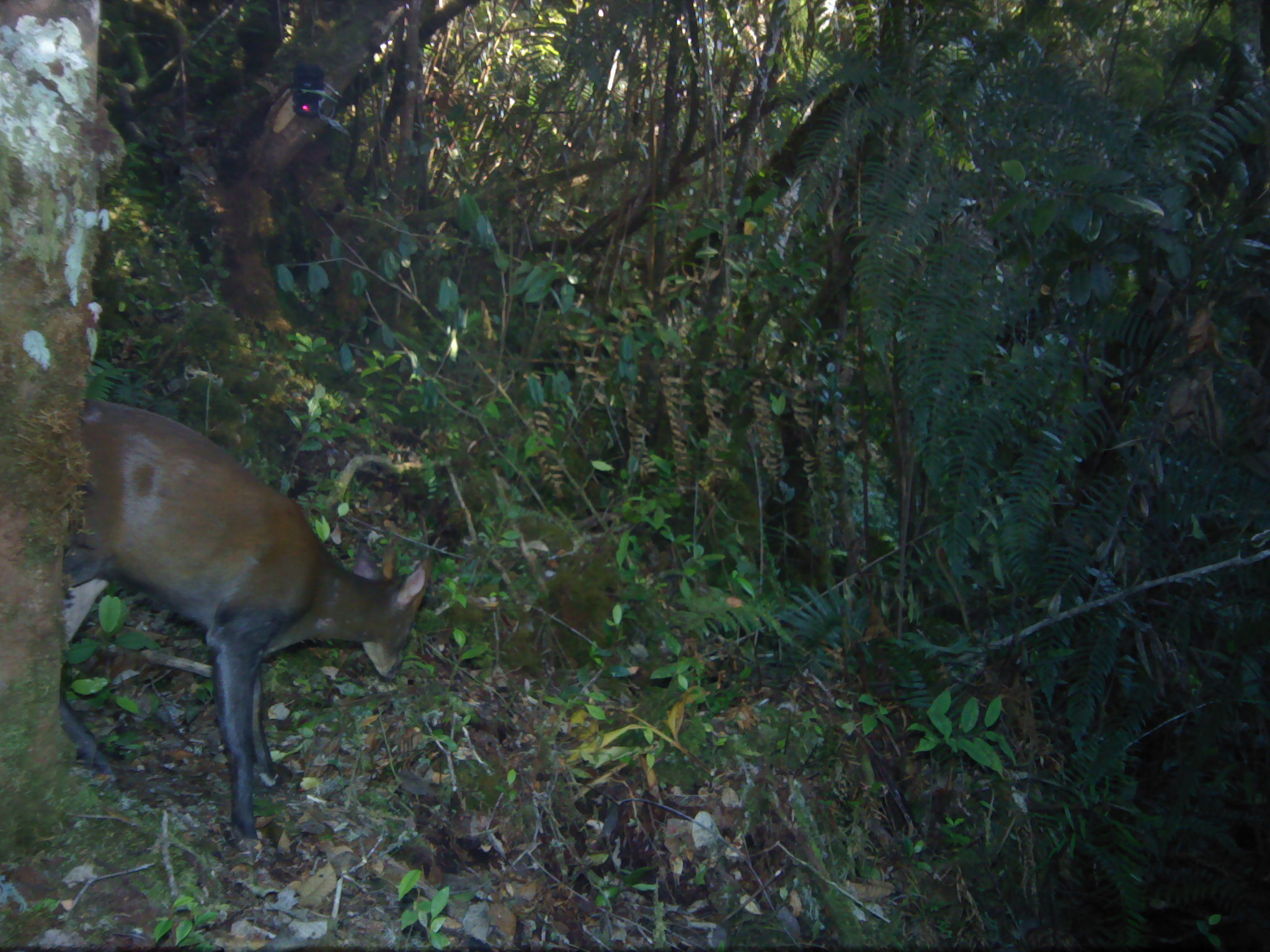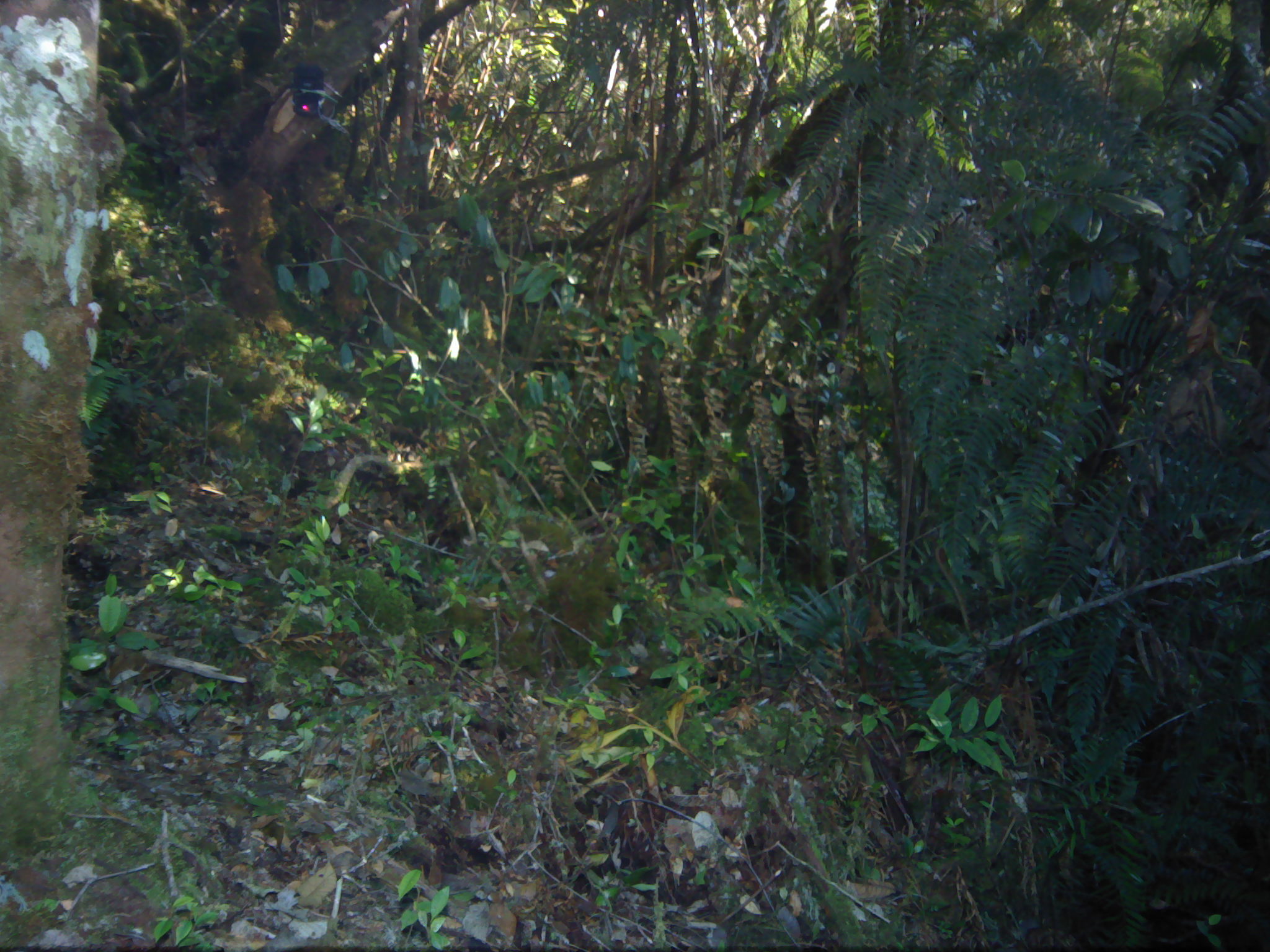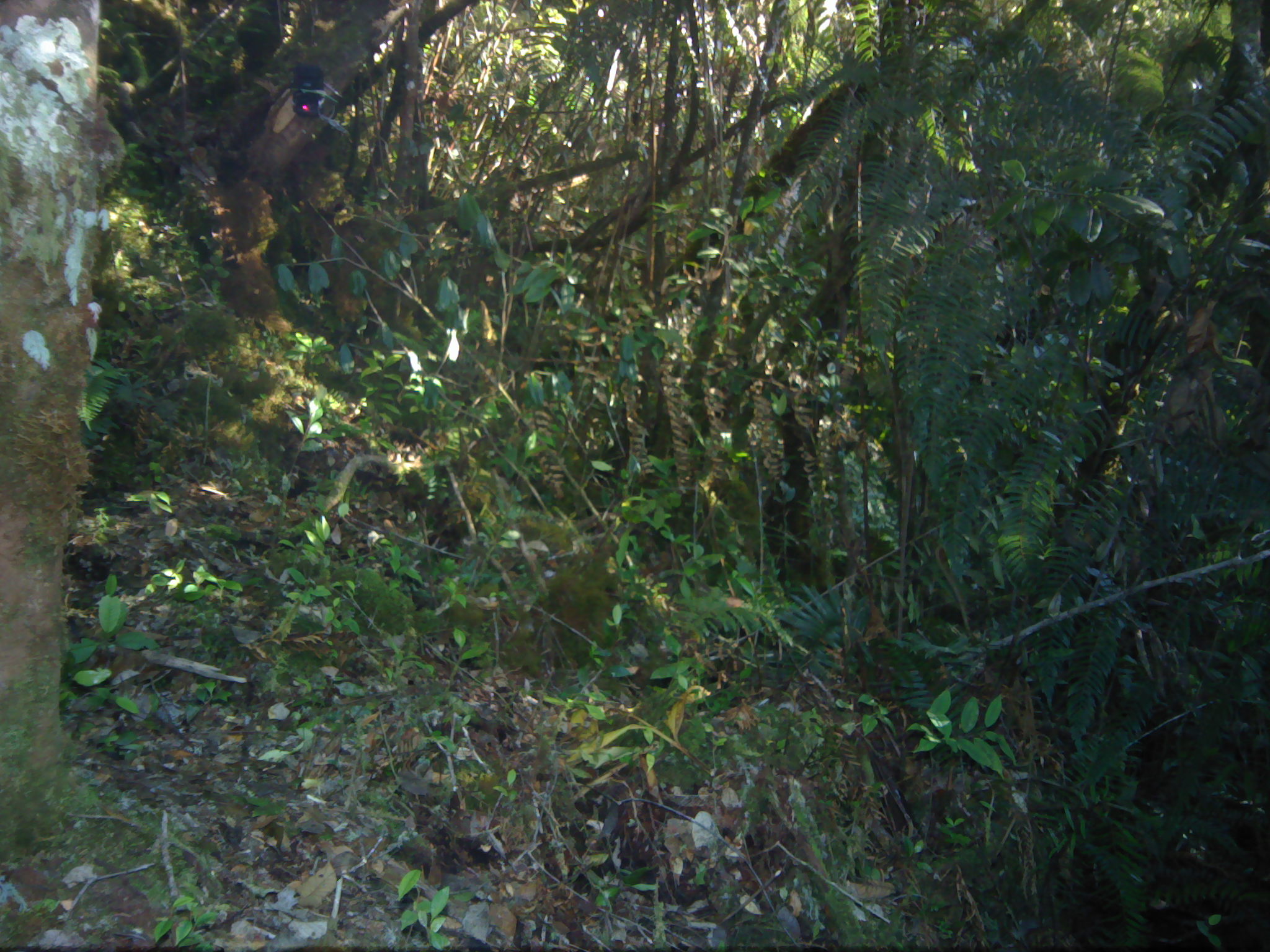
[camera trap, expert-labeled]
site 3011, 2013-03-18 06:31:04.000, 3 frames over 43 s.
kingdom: Animalia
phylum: Chordata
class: Mammalia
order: Artiodactyla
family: Cervidae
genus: Muntiacus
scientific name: Muntiacus muntjak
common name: southern red muntjac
Muntiacus muntjak (southern red muntjac), count 1.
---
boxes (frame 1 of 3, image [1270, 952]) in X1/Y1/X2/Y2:
muntiacus muntjak: 58/396/435/856